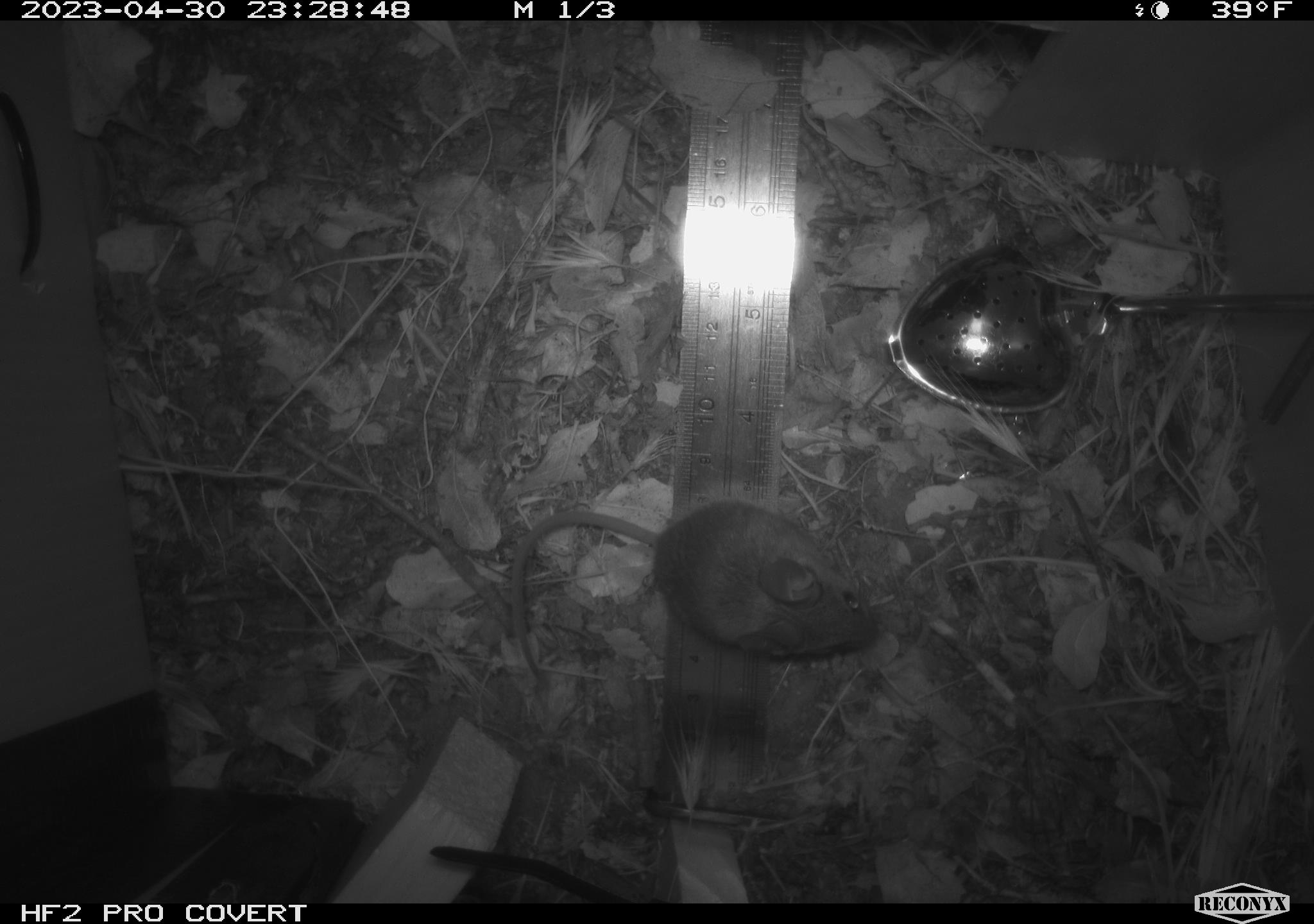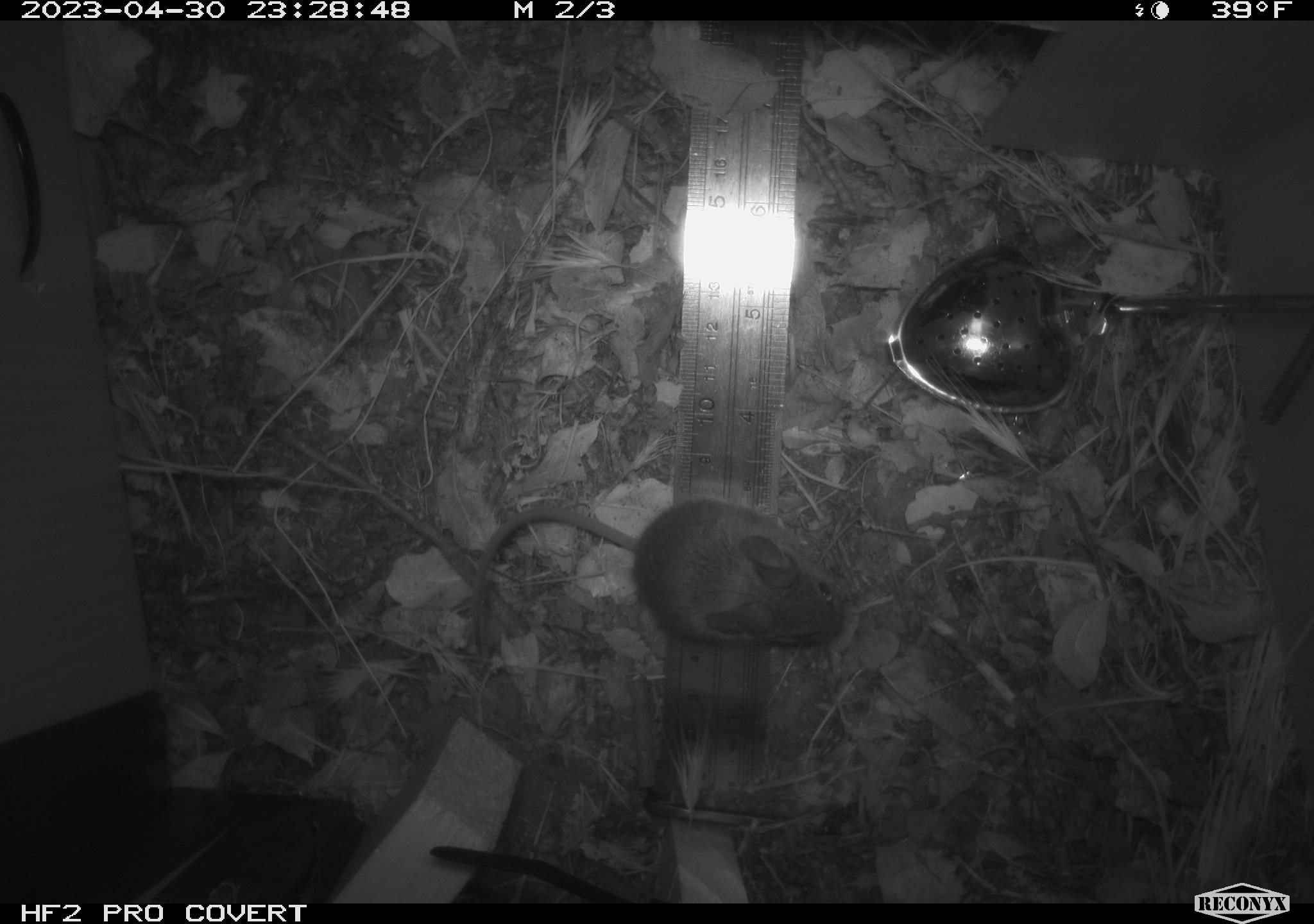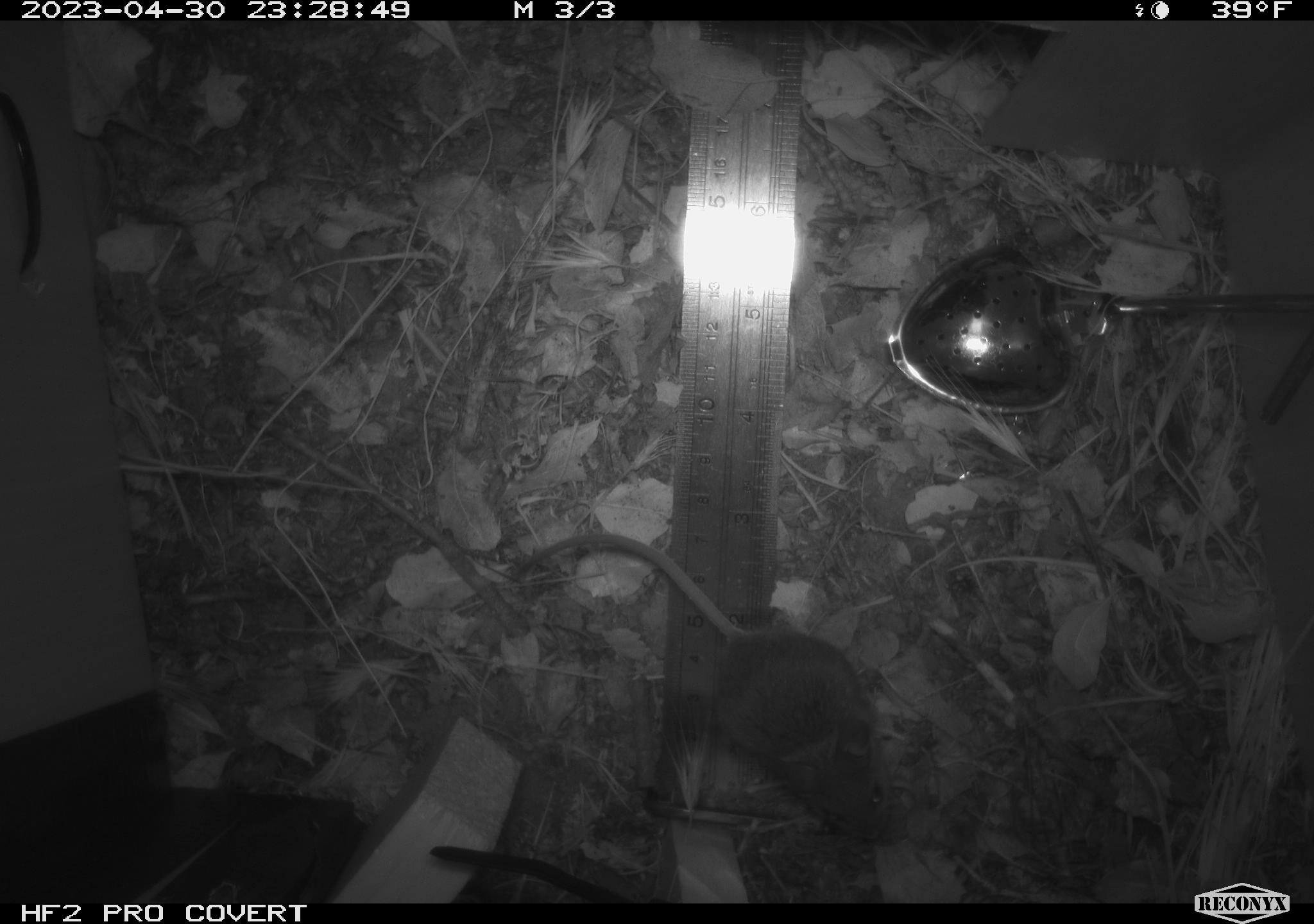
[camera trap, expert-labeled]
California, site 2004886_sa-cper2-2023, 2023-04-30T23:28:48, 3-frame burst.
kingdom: Animalia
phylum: Chordata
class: Mammalia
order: Rodentia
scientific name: Rodentia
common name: mouse species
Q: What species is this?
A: Mouse species (Rodentia).